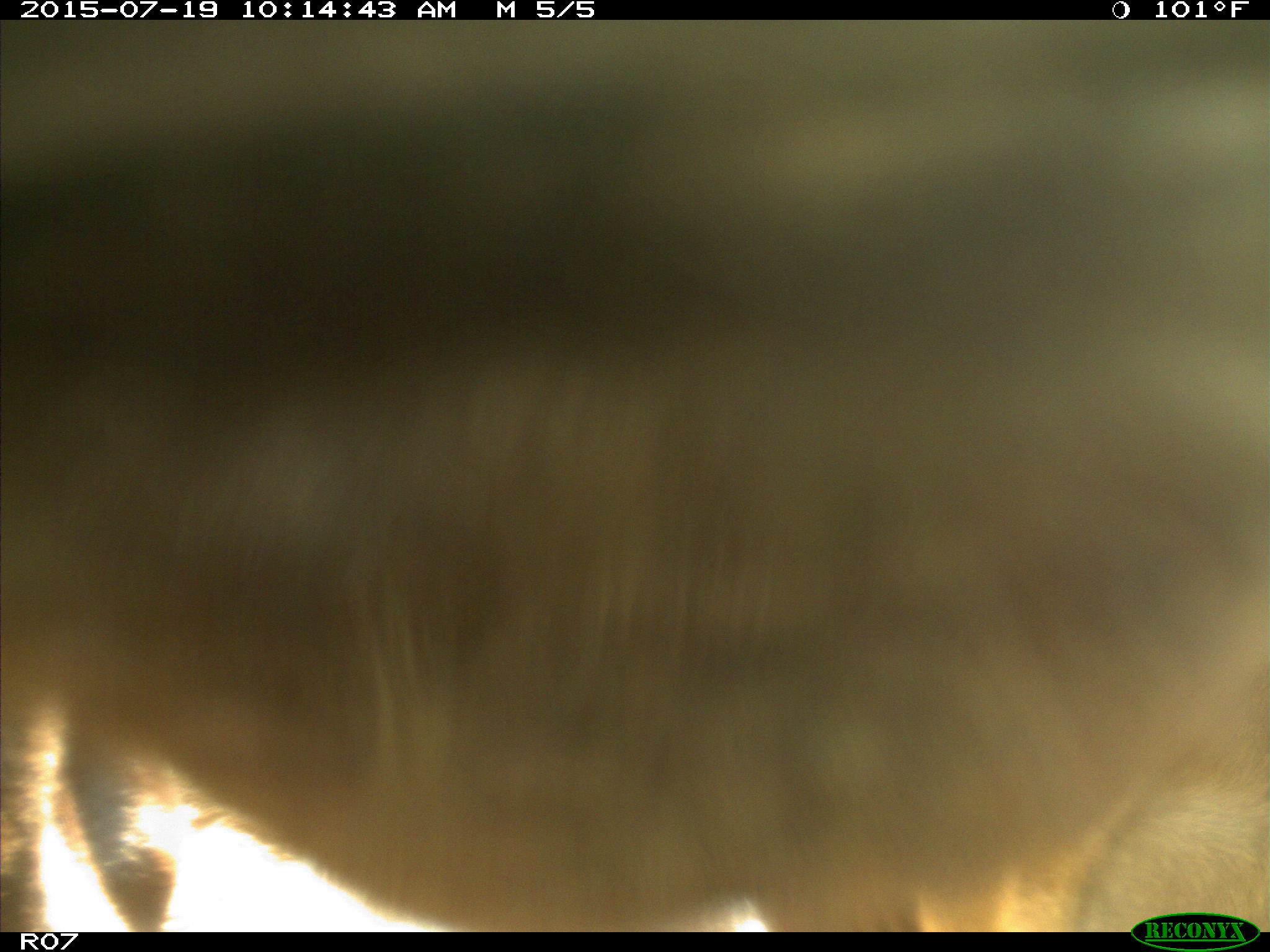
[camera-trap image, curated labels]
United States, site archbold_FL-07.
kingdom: Animalia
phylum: Chordata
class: Mammalia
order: Artiodactyla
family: Bovidae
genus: Bos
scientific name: Bos taurus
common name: domestic cow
Bos taurus (domestic cow).